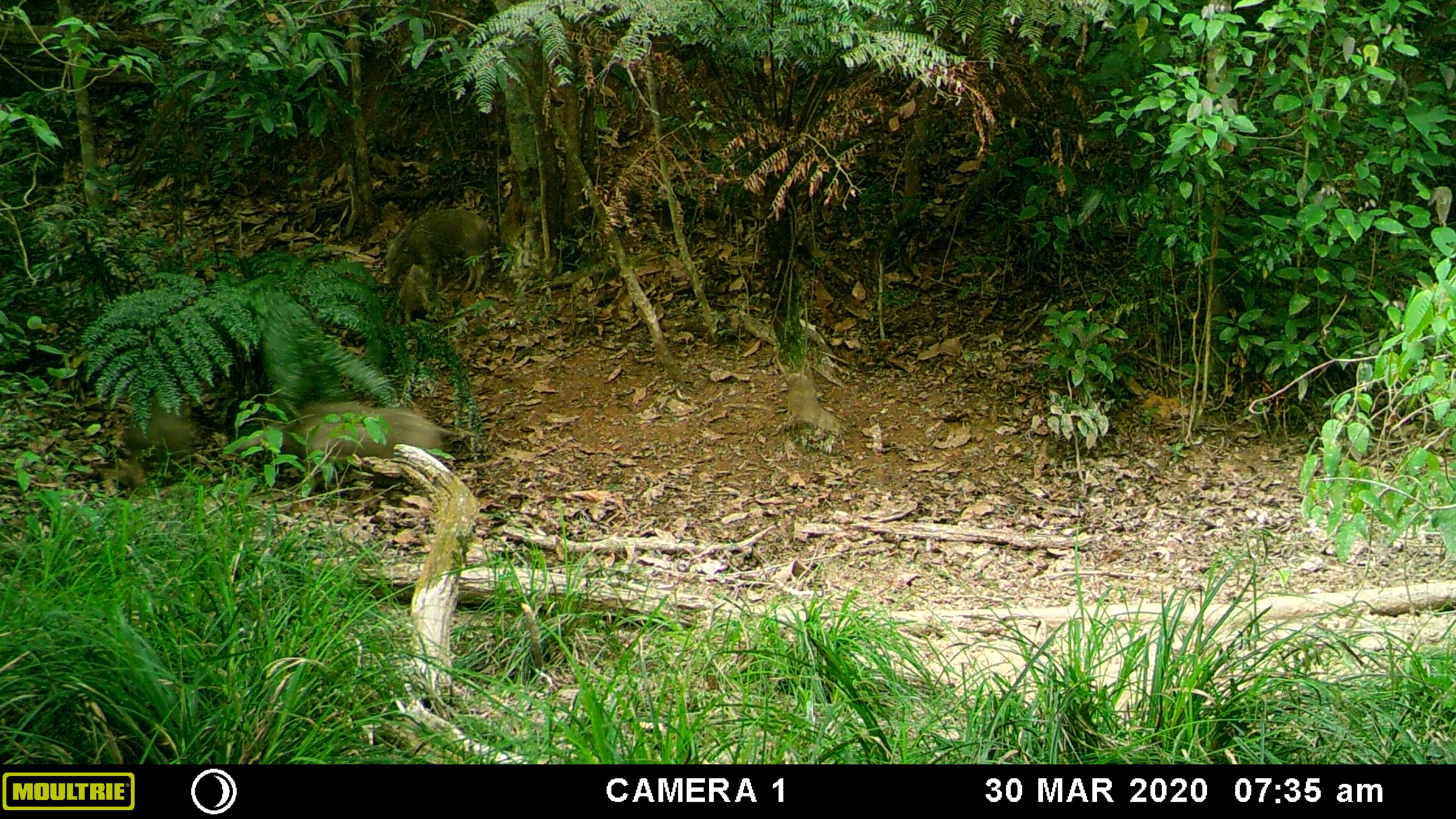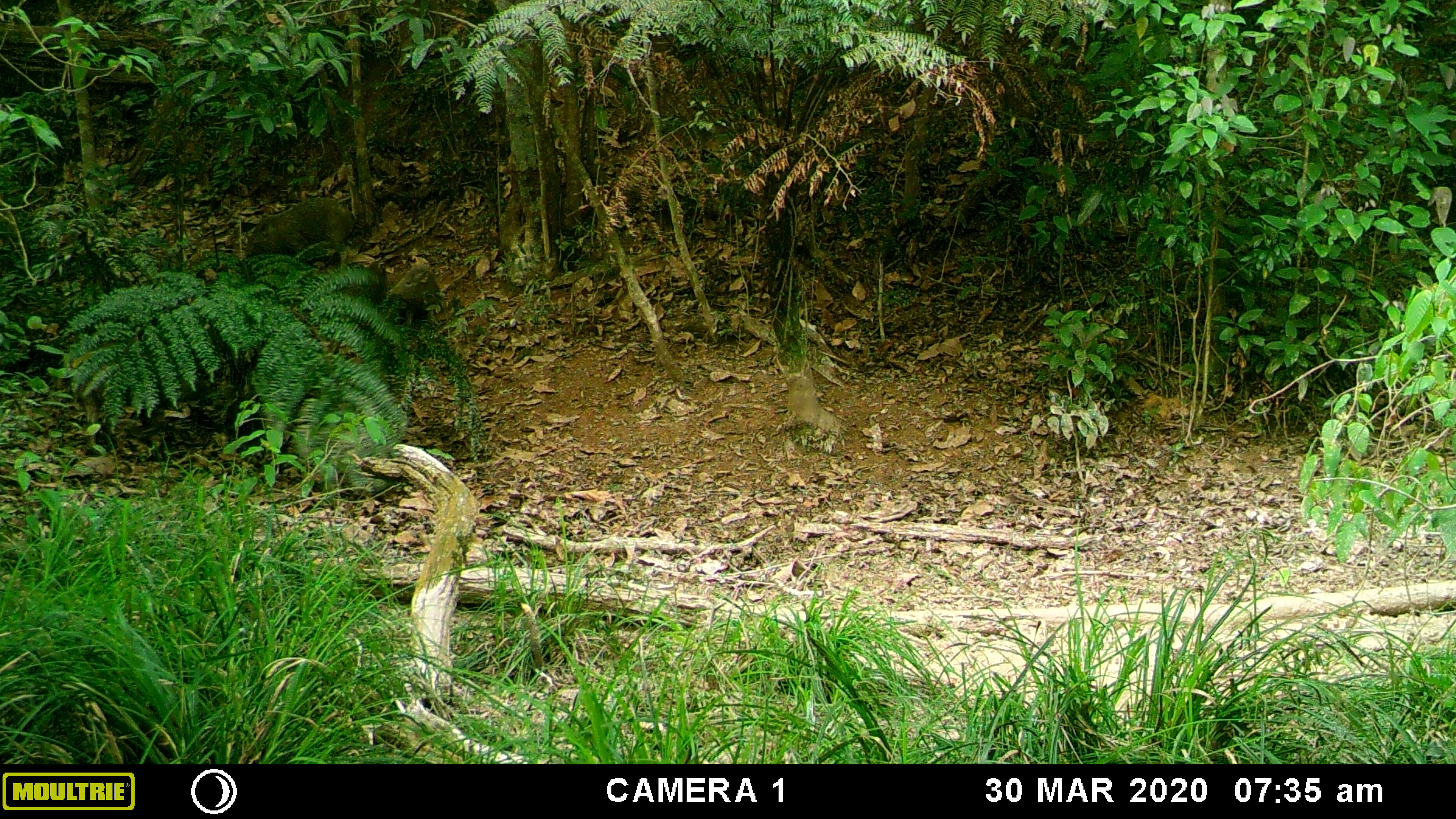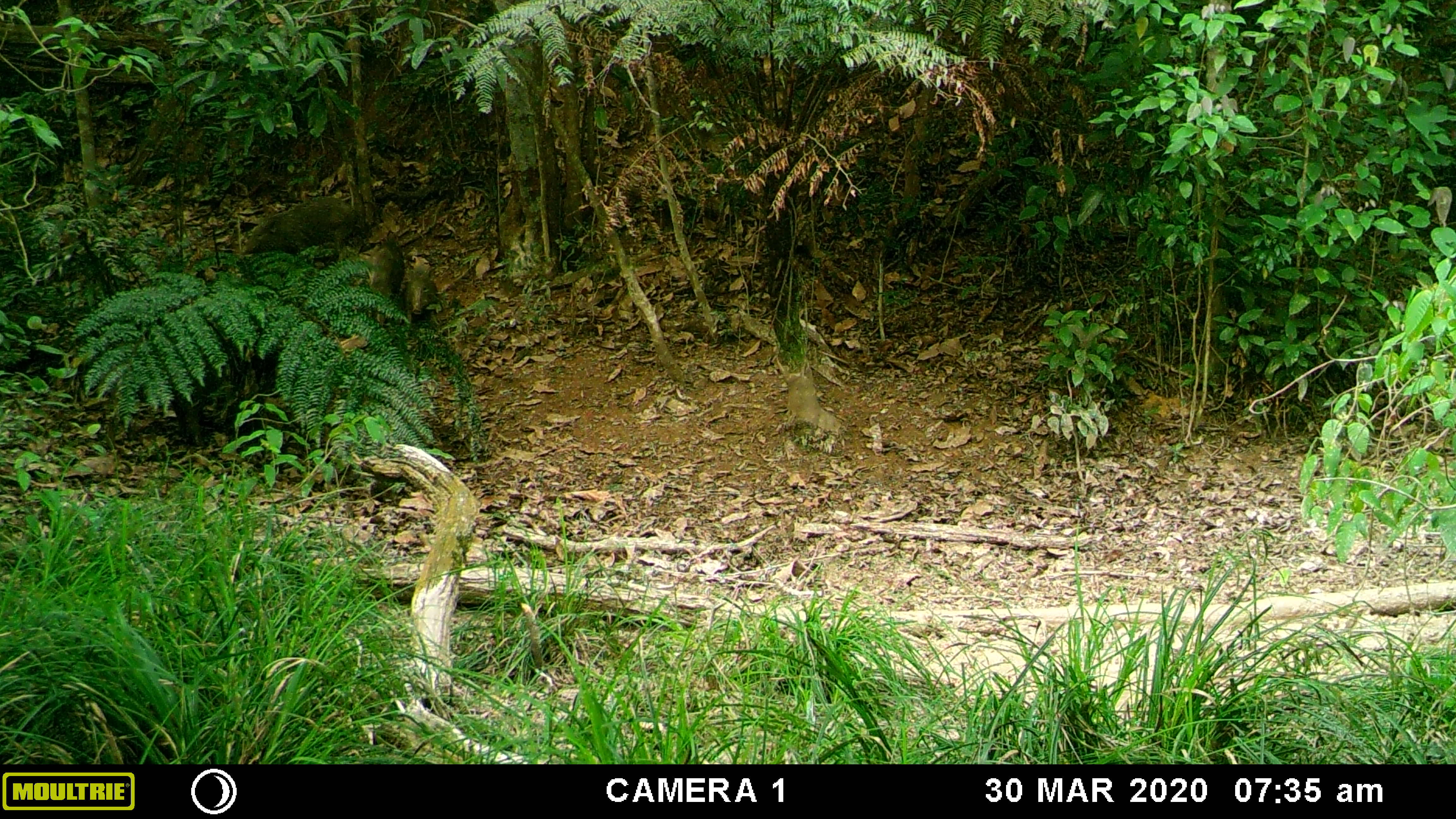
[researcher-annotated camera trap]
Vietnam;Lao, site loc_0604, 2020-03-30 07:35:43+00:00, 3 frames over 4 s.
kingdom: Animalia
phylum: Chordata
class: Mammalia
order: Artiodactyla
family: Suidae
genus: Sus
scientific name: Sus scrofa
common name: eurasian wild pig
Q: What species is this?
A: Eurasian wild pig (Sus scrofa).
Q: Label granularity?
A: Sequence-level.